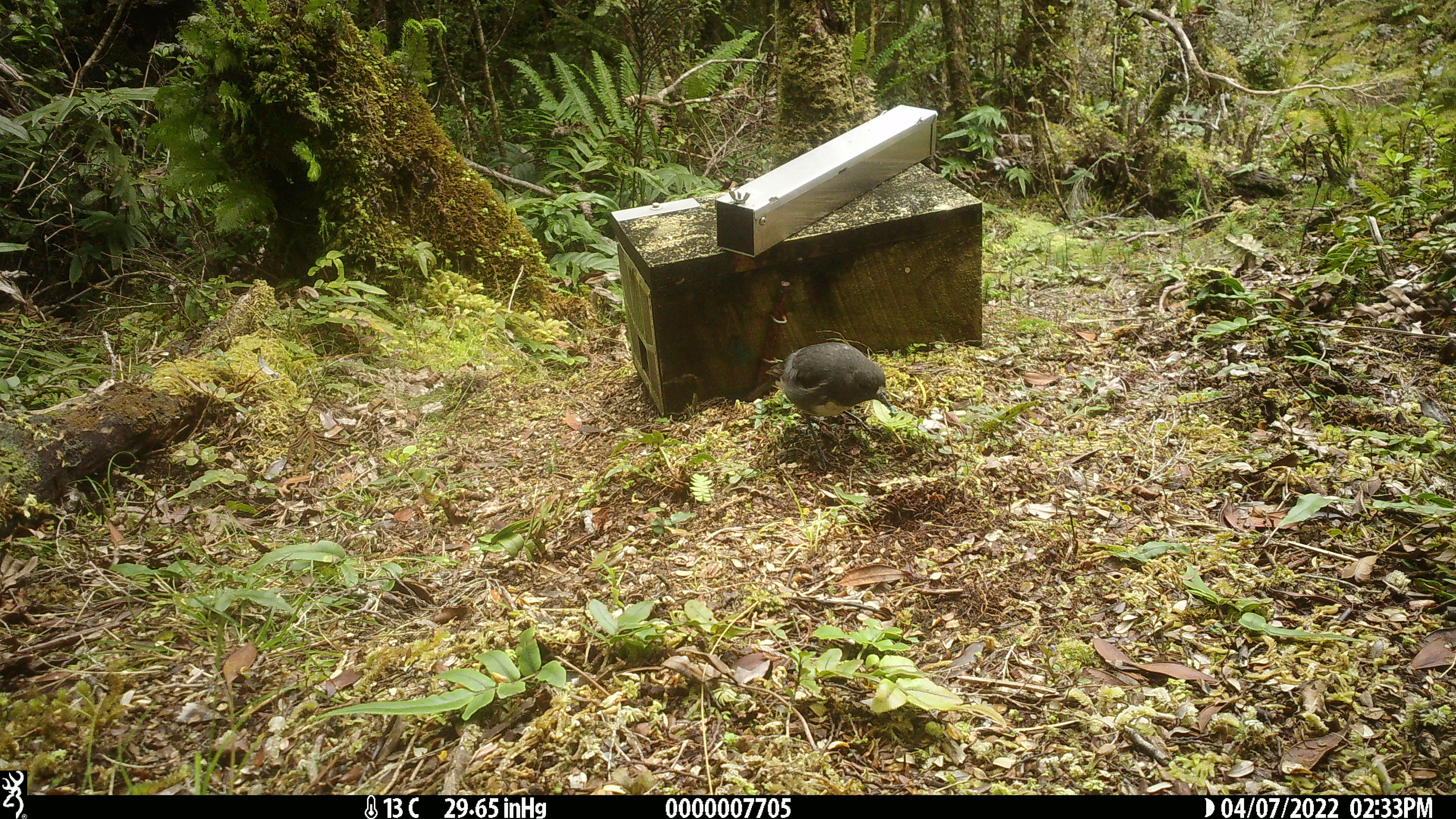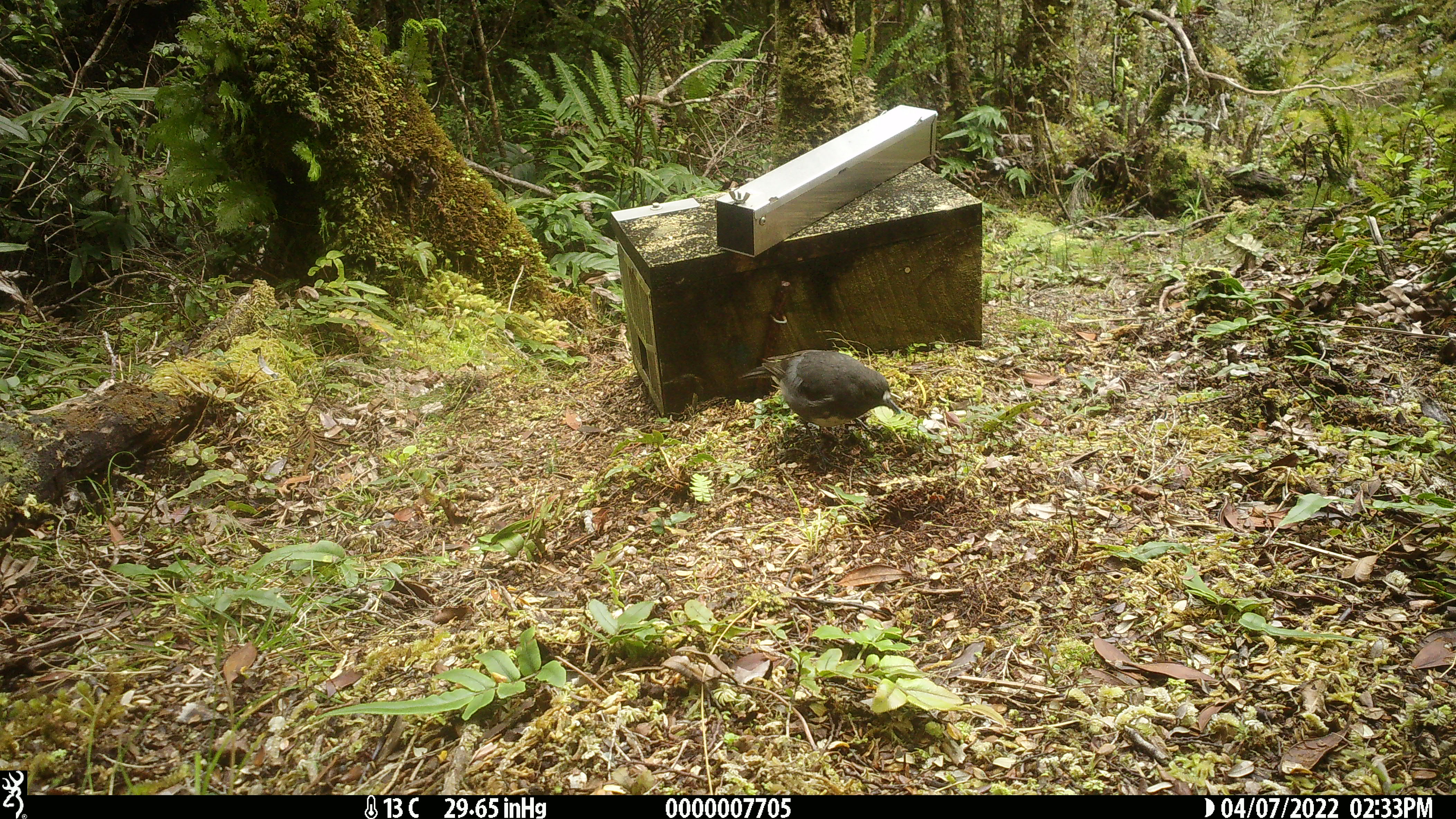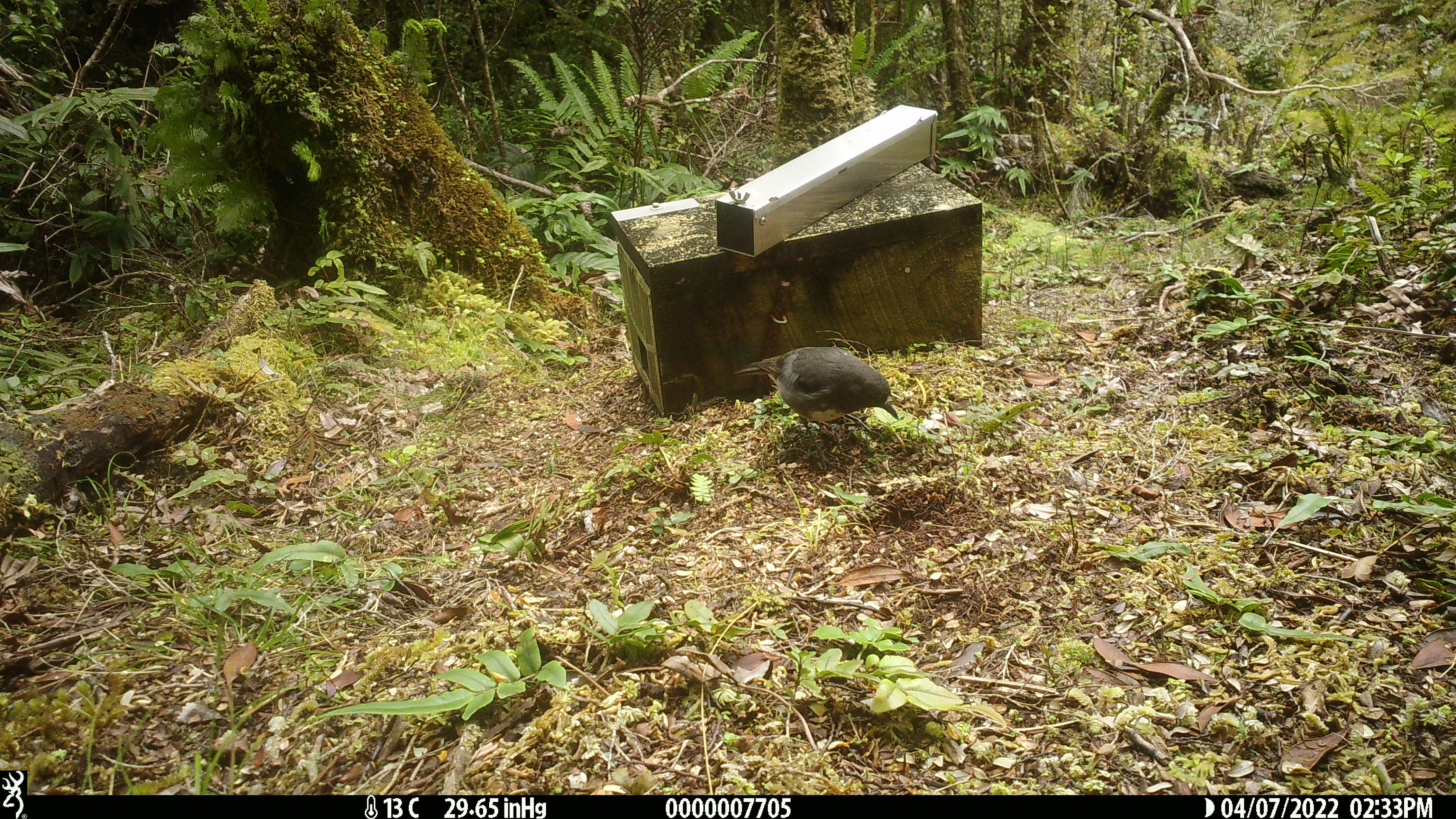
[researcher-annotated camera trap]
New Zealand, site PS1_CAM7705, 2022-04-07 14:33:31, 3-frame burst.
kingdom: Animalia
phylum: Chordata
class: Aves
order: Passeriformes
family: Petroicidae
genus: Petroica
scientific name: Petroica australis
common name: new zealand robin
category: robin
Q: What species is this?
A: Robin (new zealand robin) (Petroica australis).